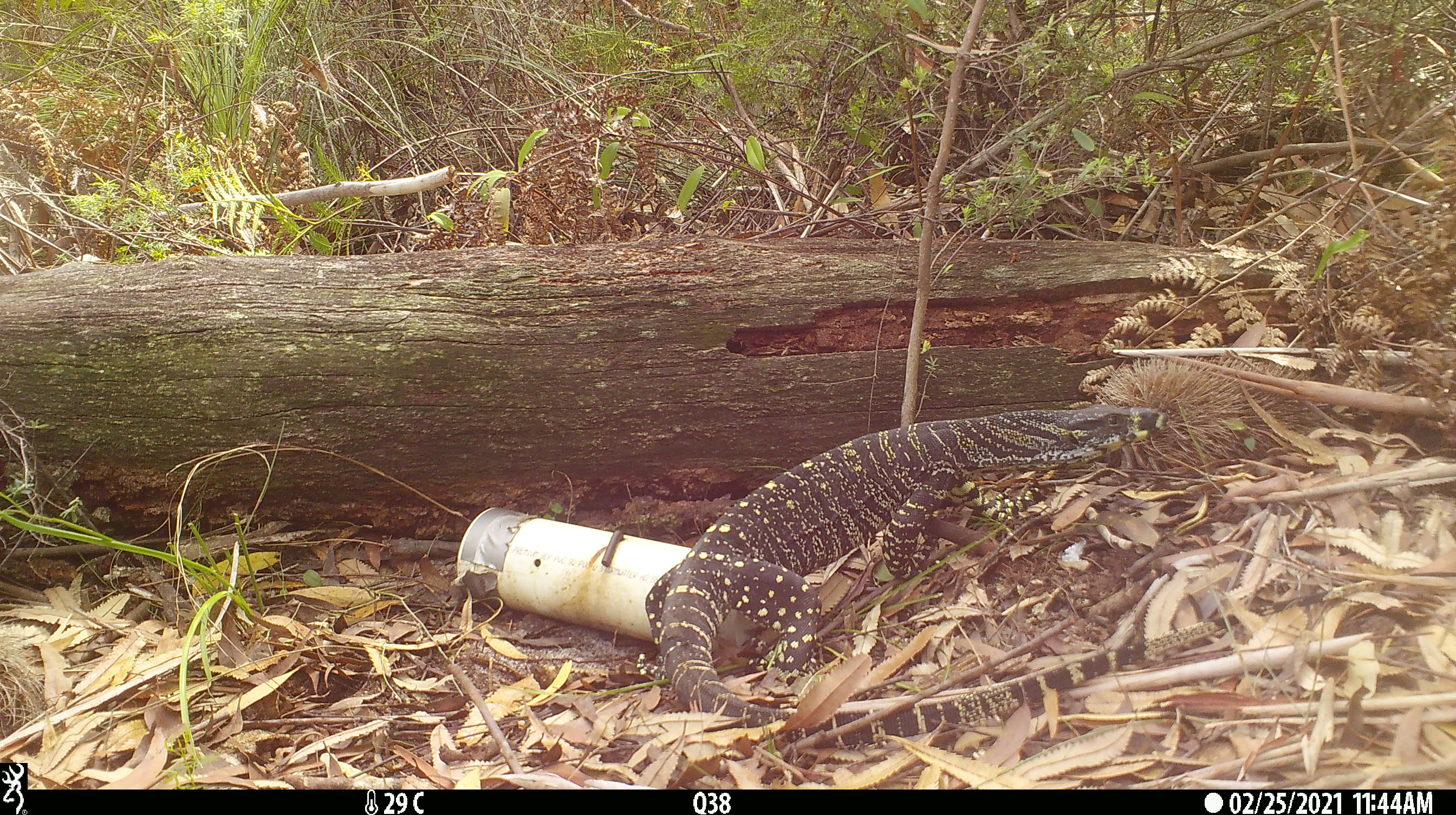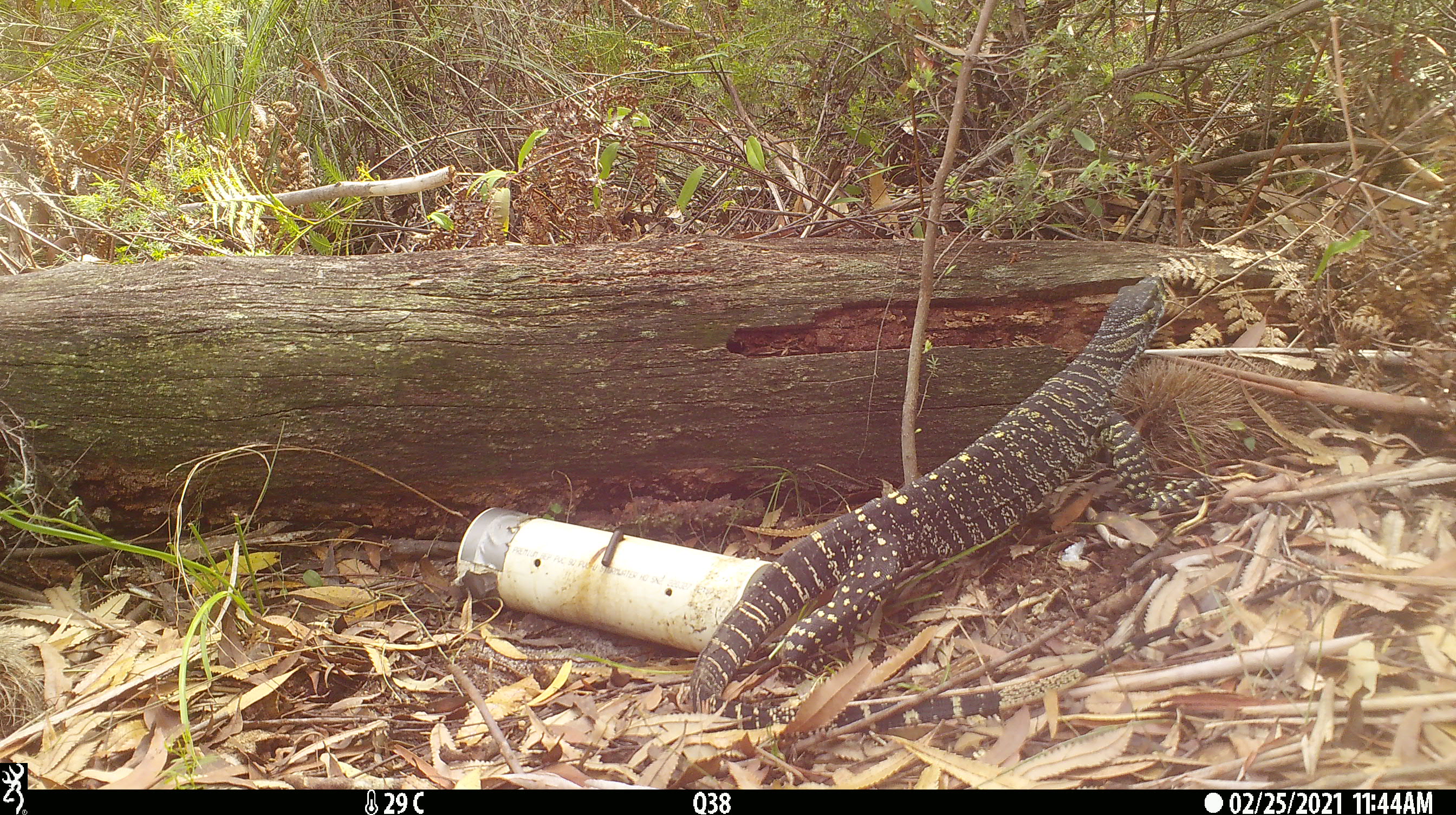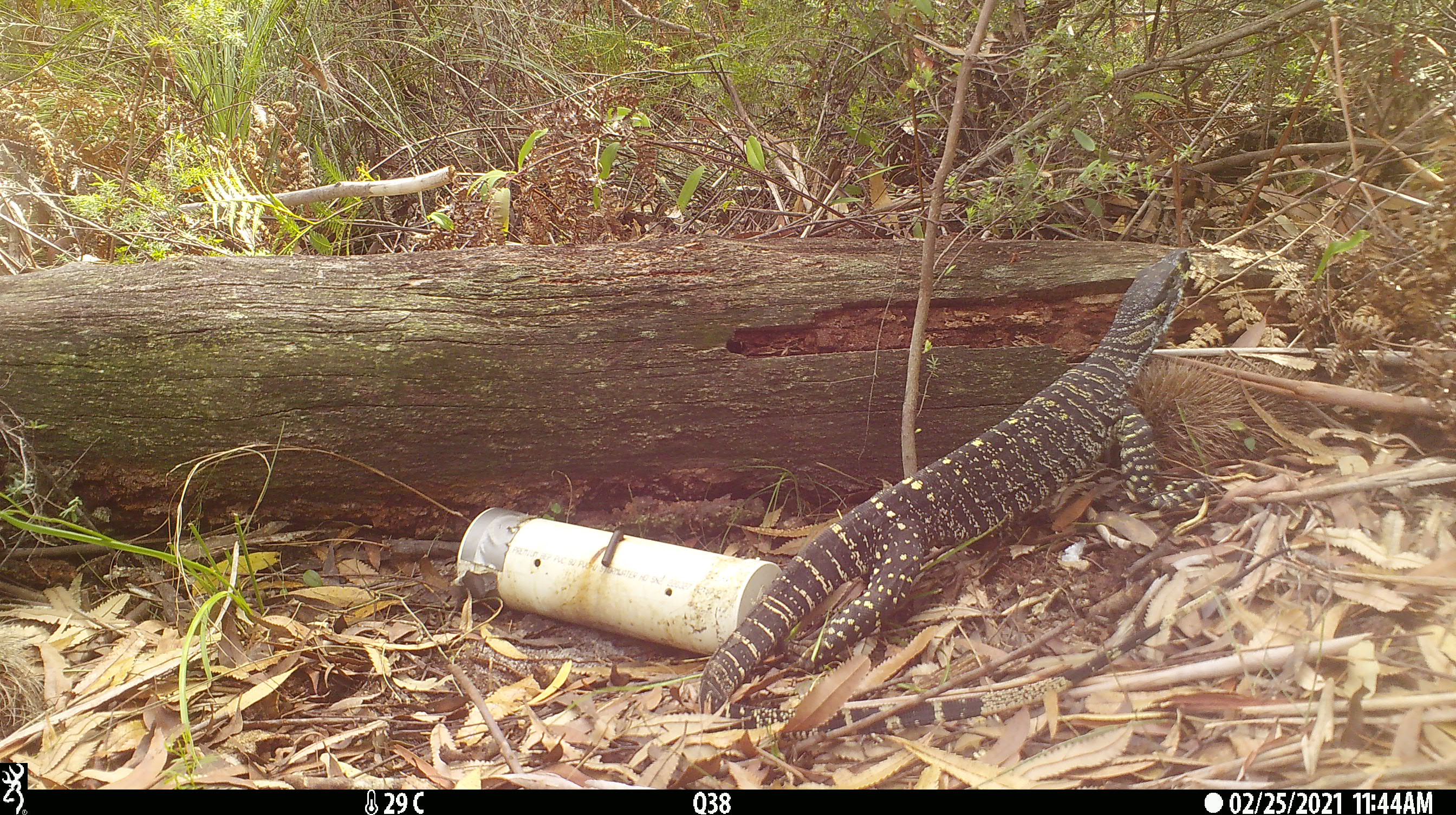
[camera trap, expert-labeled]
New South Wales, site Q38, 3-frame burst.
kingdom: Animalia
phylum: Chordata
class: Reptilia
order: Squamata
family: Varanidae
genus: Varanus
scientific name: Varanus varius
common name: lace monitor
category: goanna